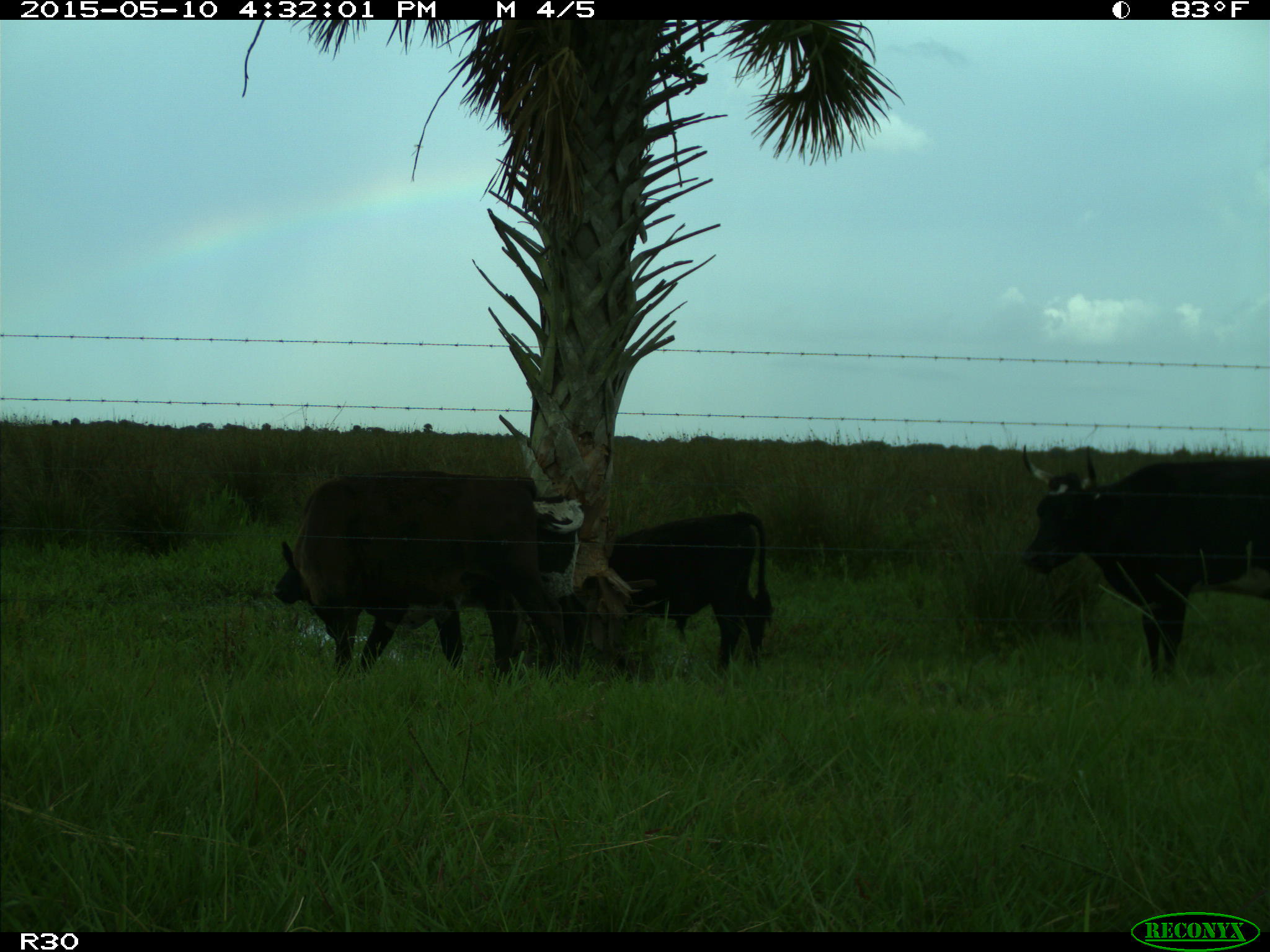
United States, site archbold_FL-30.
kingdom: Animalia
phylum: Chordata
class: Mammalia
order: Artiodactyla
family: Bovidae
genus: Bos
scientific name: Bos taurus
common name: domestic cow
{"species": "Bos taurus (domestic cow)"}